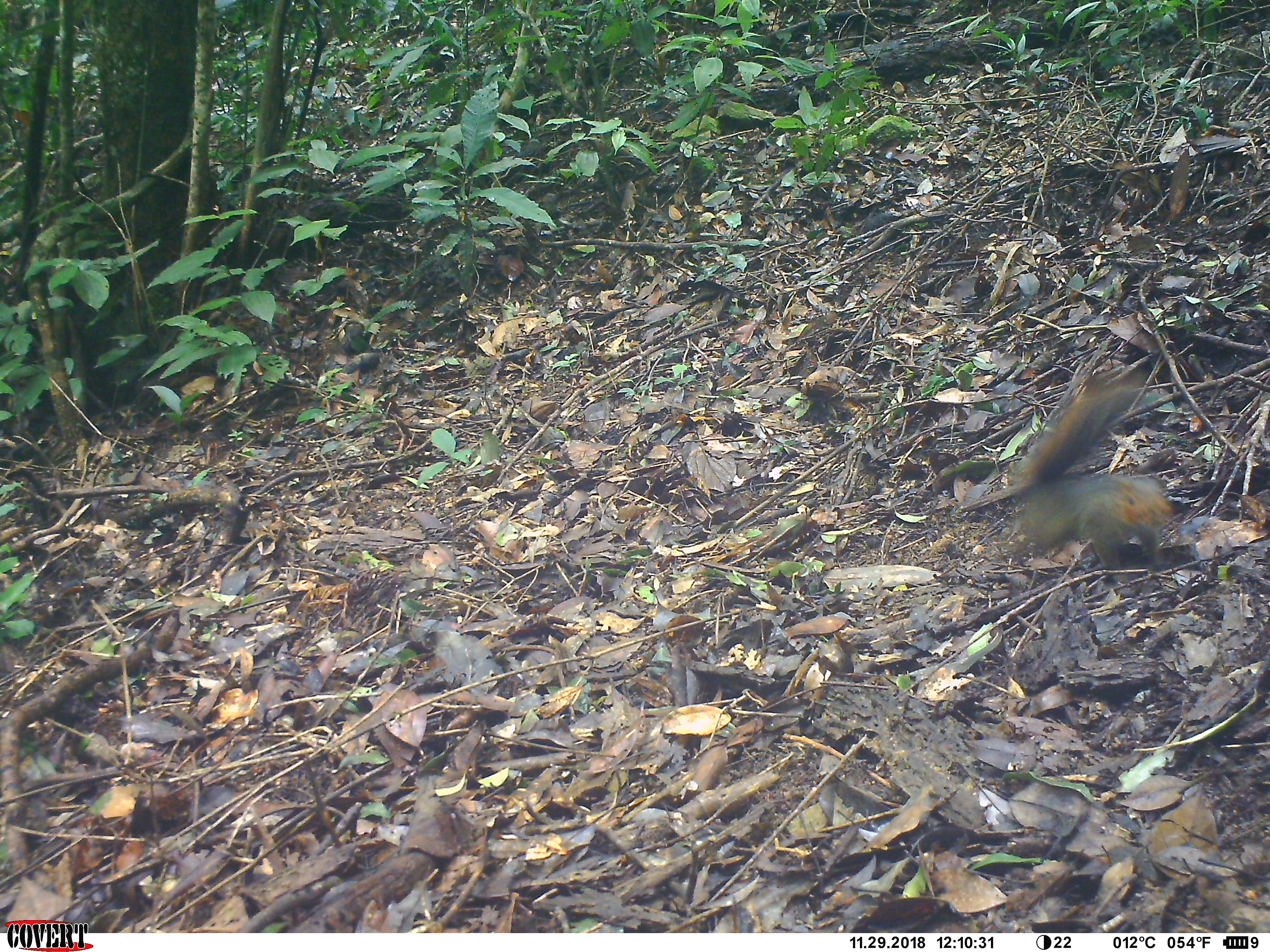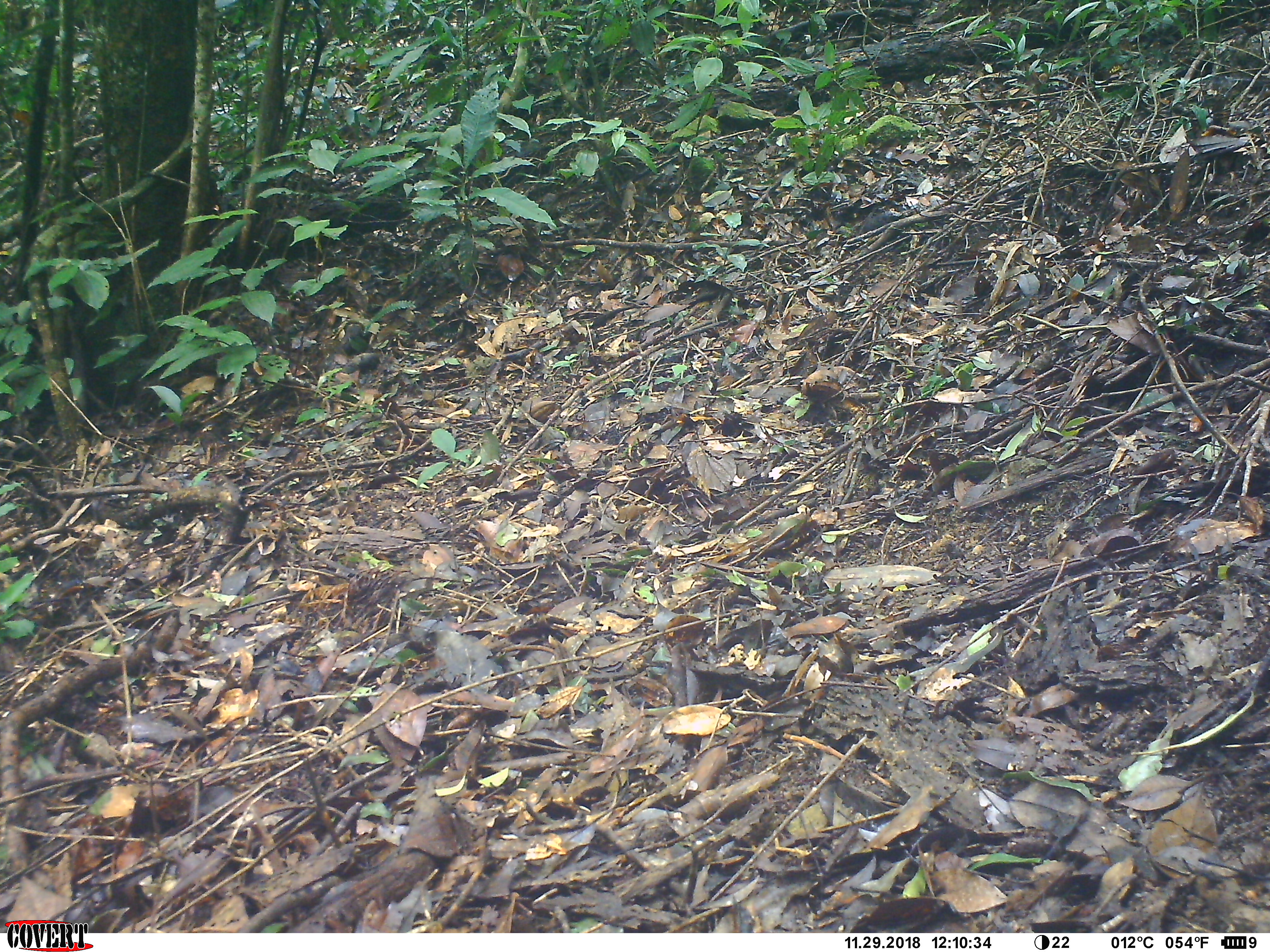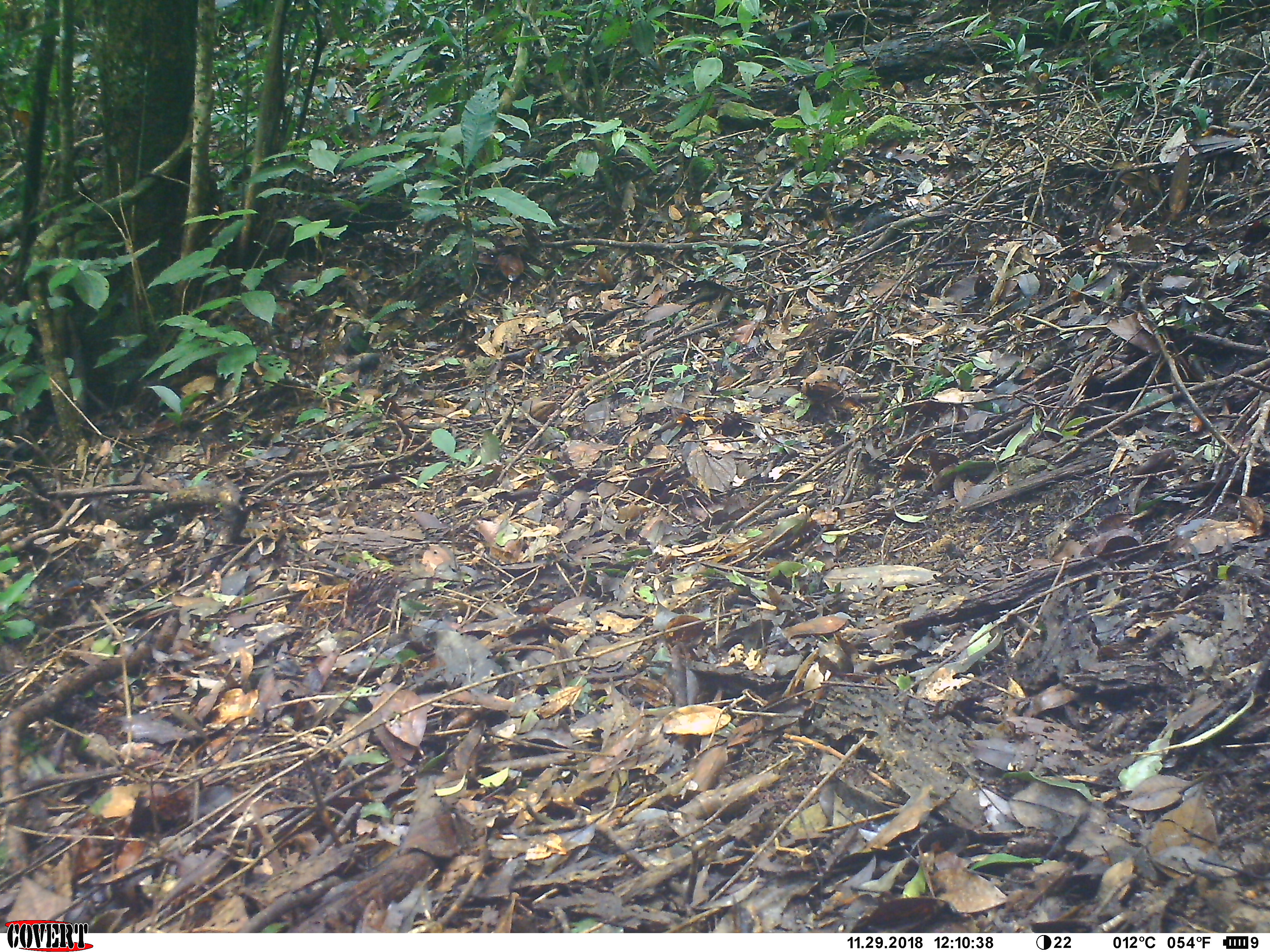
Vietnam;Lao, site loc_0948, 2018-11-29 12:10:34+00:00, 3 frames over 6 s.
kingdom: Animalia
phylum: Chordata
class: Mammalia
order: Rodentia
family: Sciuridae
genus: Dremomys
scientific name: Dremomys rufigenis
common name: red-cheeked squirrel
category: red cheeked squirrel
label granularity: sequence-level